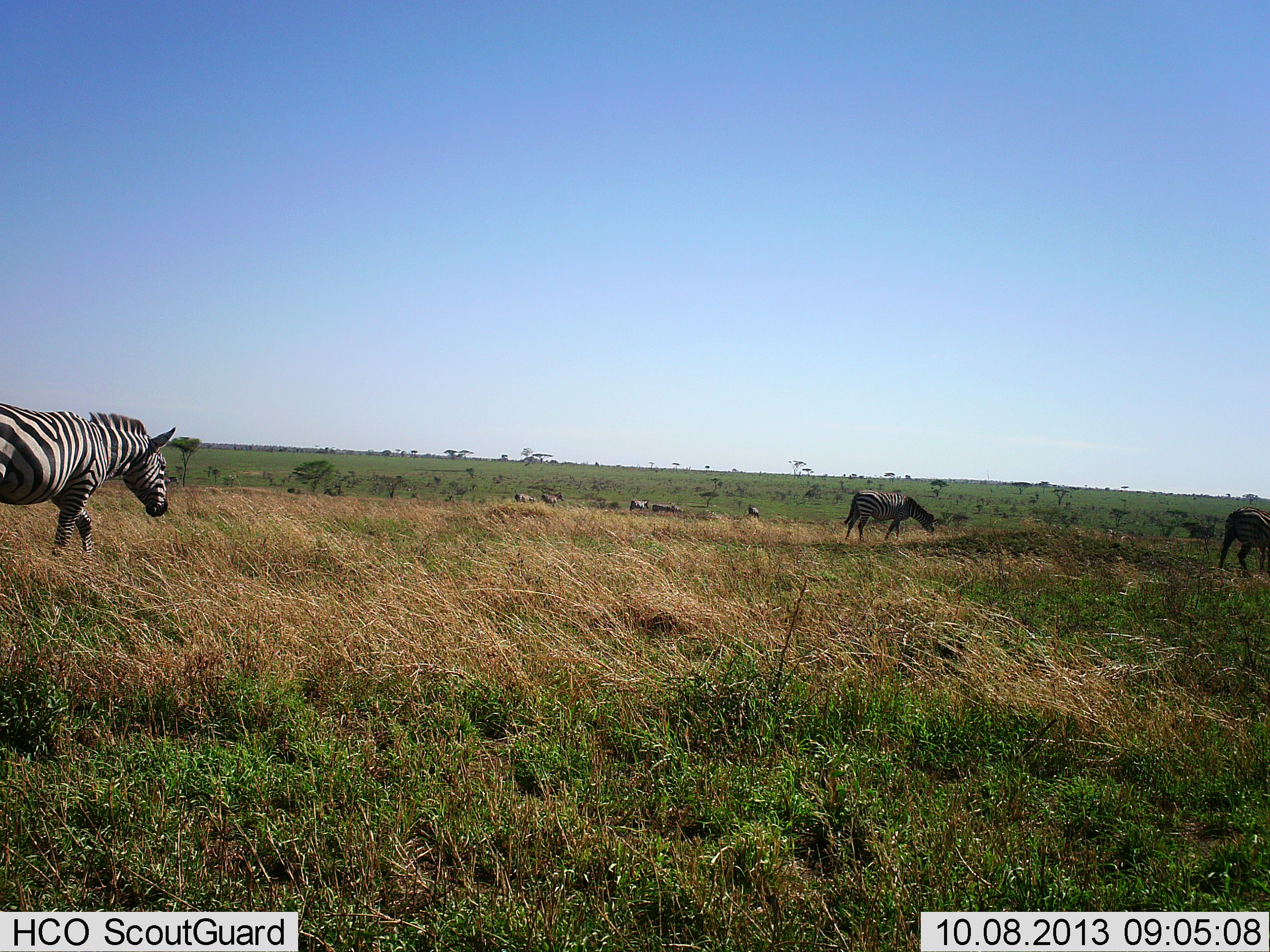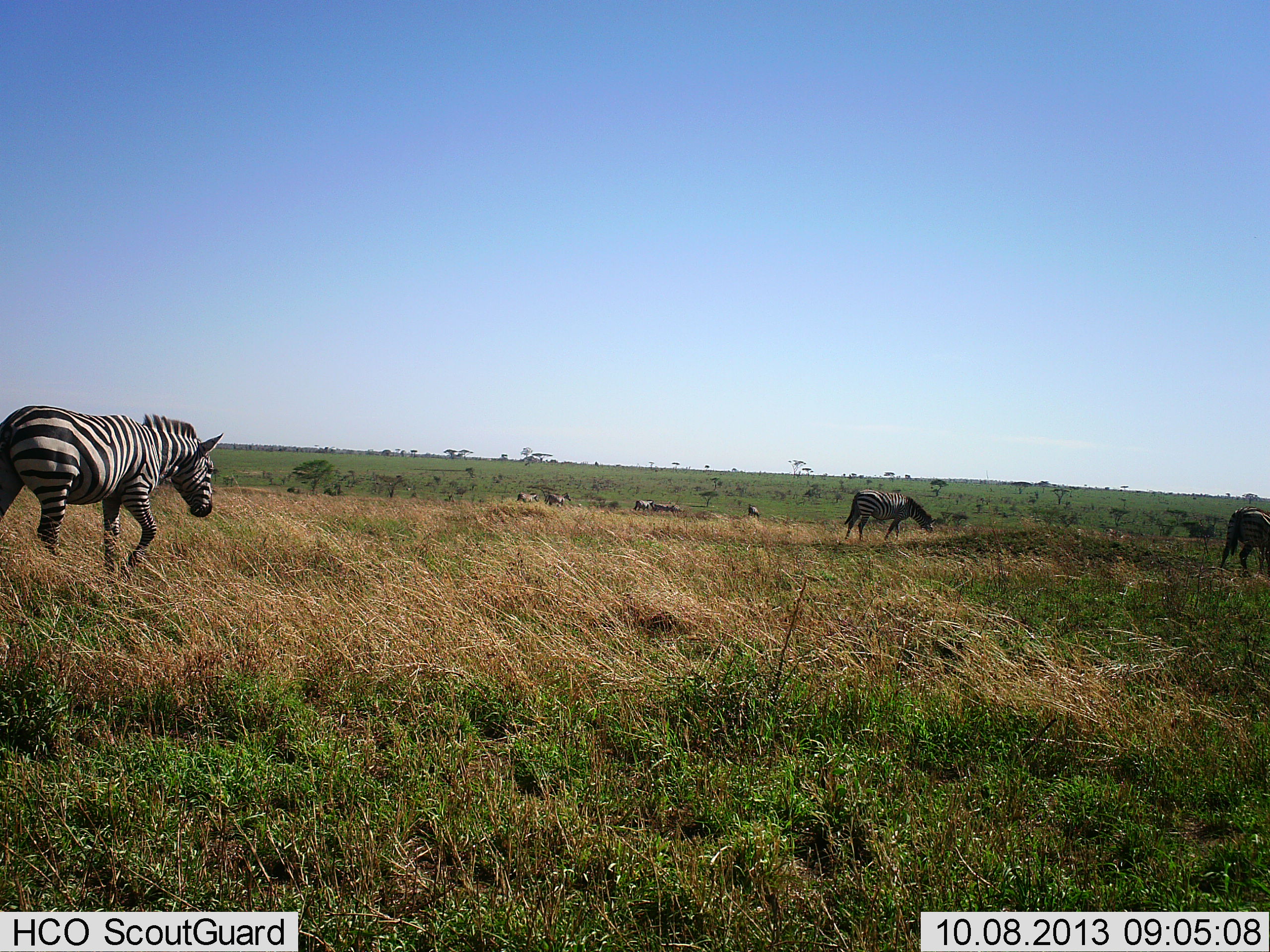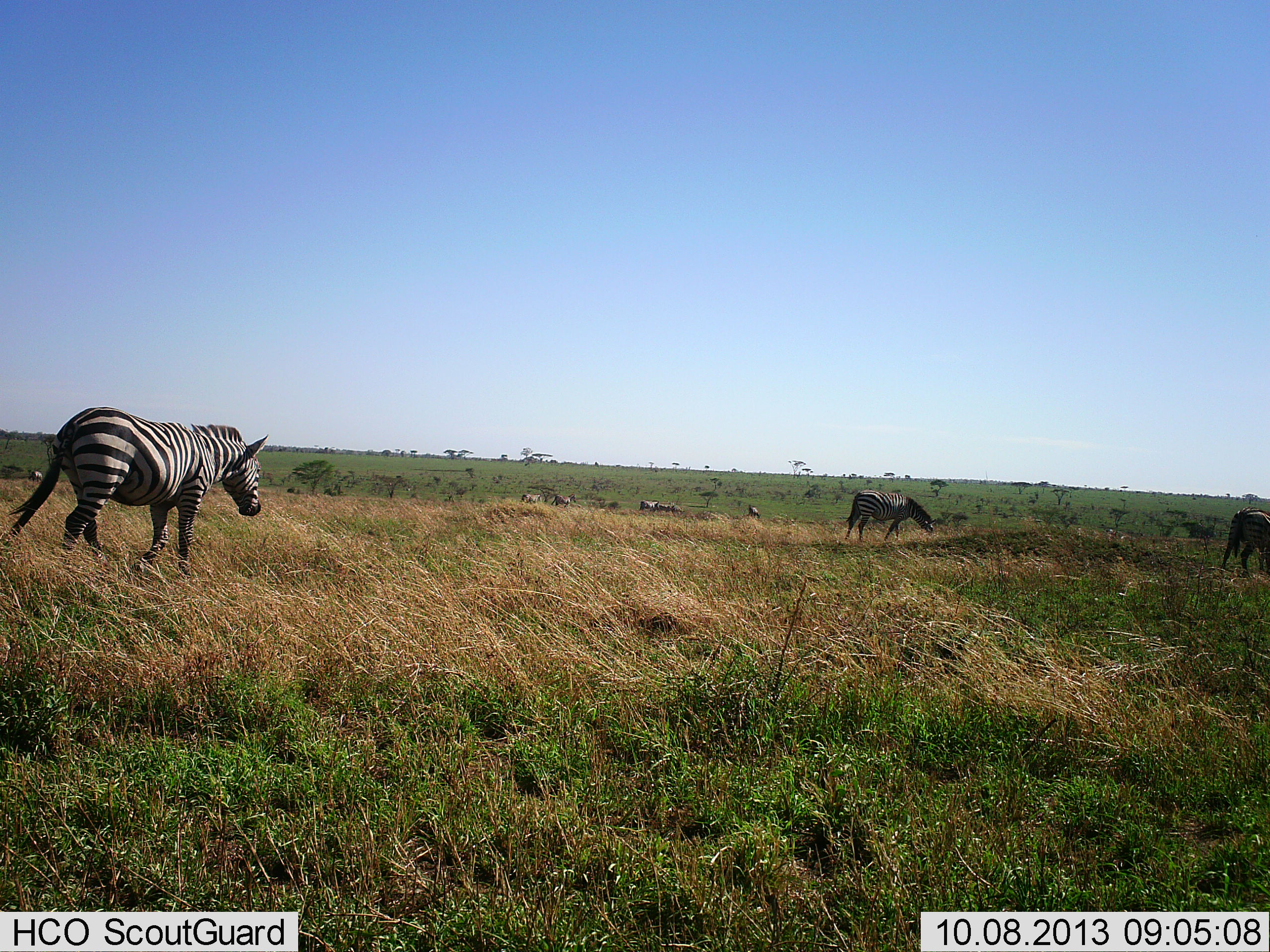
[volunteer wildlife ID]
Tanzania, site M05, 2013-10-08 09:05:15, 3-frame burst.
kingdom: Animalia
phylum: Chordata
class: Mammalia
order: Perissodactyla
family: Equidae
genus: Equus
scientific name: Equus quagga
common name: plains zebra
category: zebra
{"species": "zebra (plains zebra) (Equus quagga)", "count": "8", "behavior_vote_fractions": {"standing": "64%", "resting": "0%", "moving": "91%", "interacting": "0%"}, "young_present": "0%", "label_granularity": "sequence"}